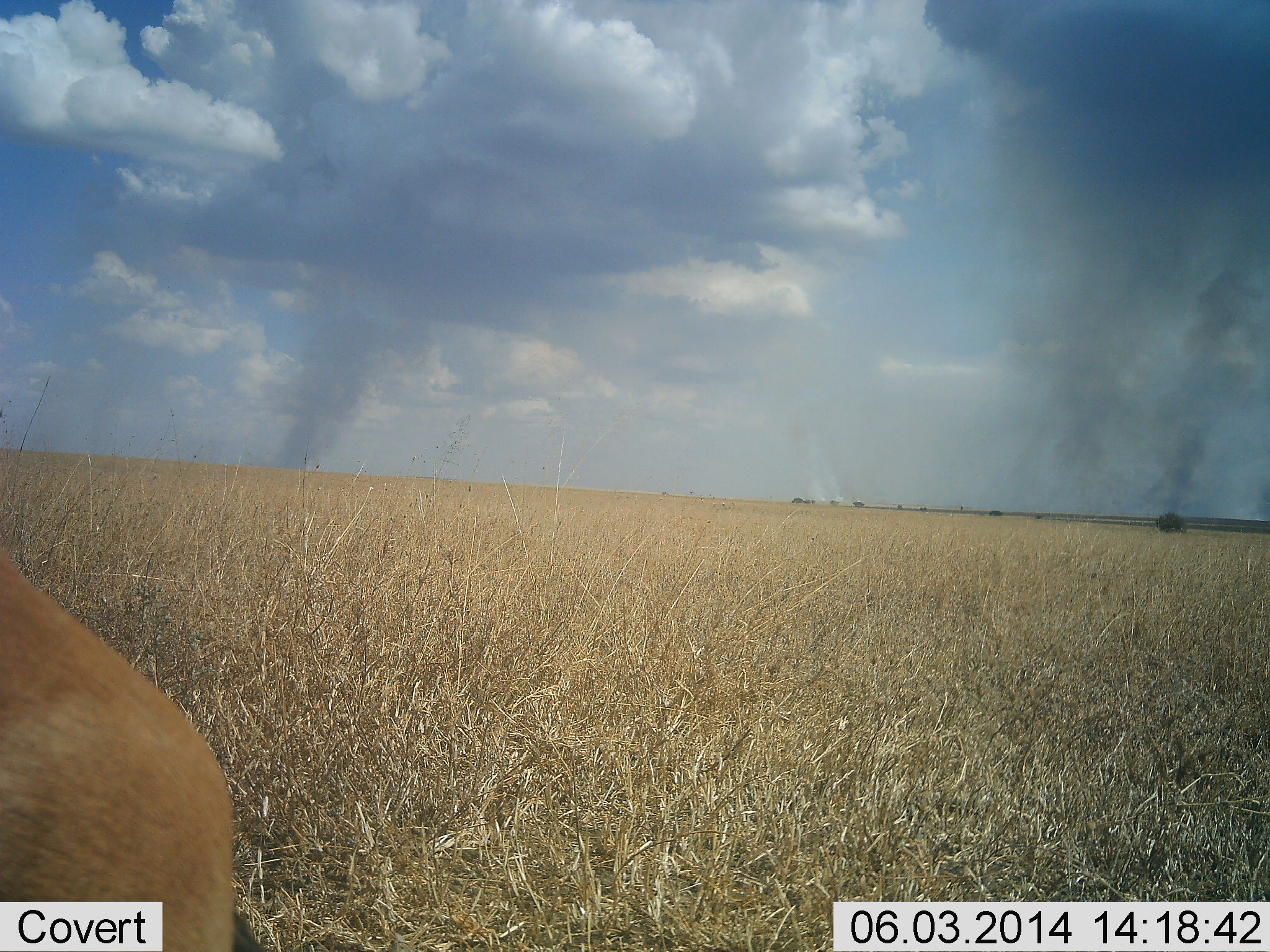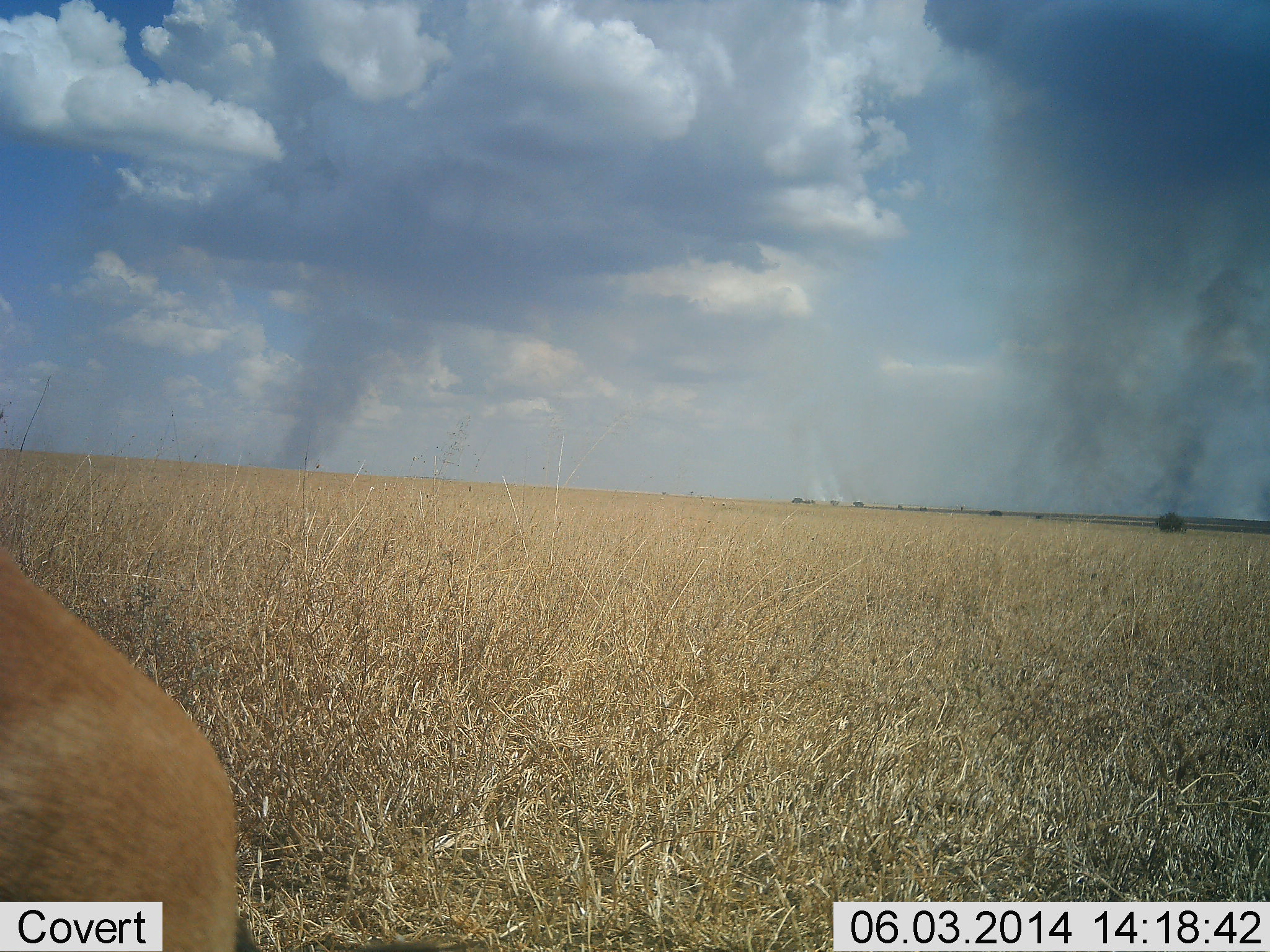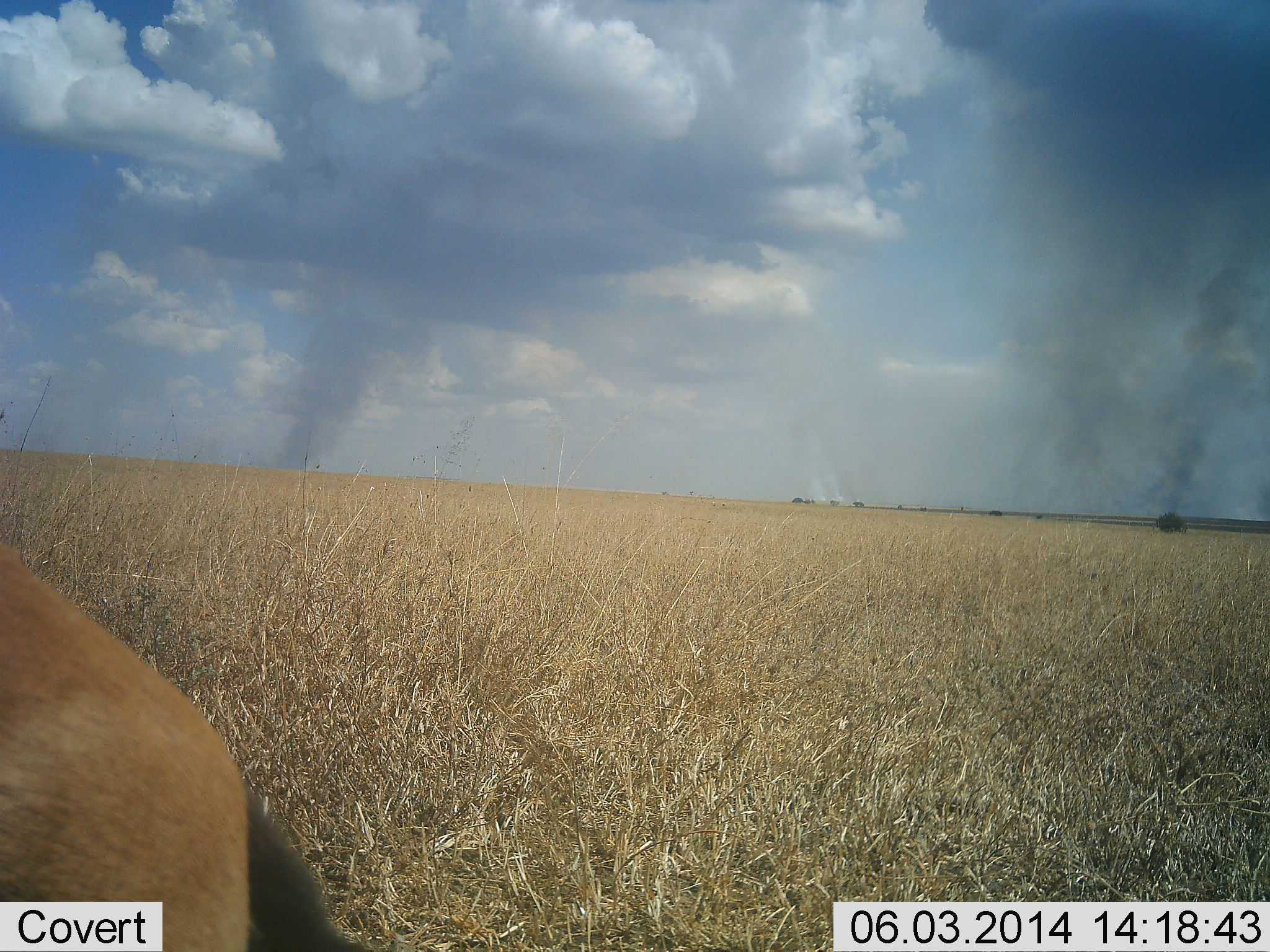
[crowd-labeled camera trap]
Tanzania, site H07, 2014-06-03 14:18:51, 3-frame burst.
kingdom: Animalia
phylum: Chordata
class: Mammalia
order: Artiodactyla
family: Bovidae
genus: Eudorcas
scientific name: Eudorcas thomsonii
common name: thomson's gazelle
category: gazellethomsons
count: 1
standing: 100%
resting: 0%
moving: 0%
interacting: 0%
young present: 0%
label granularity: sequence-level